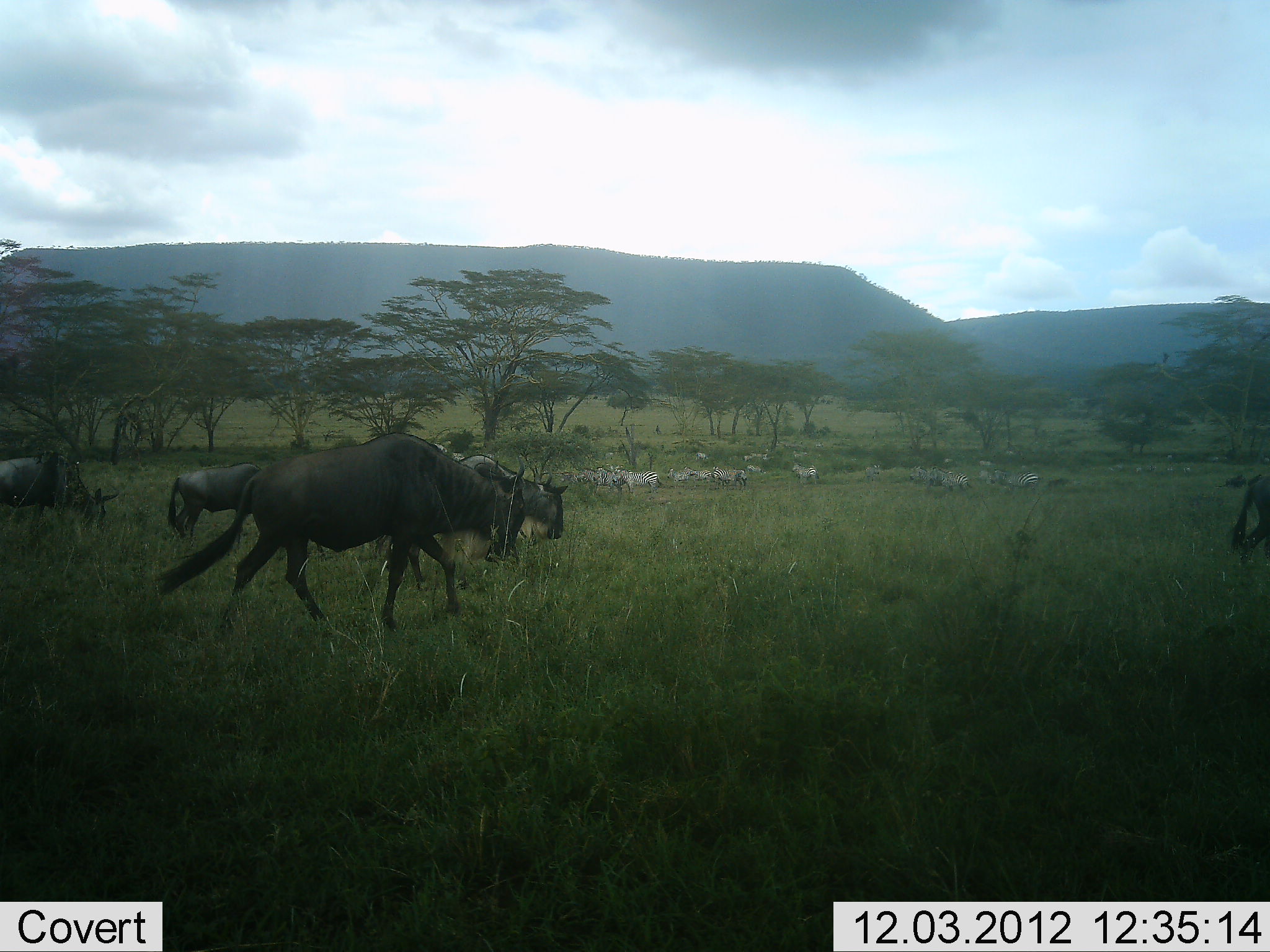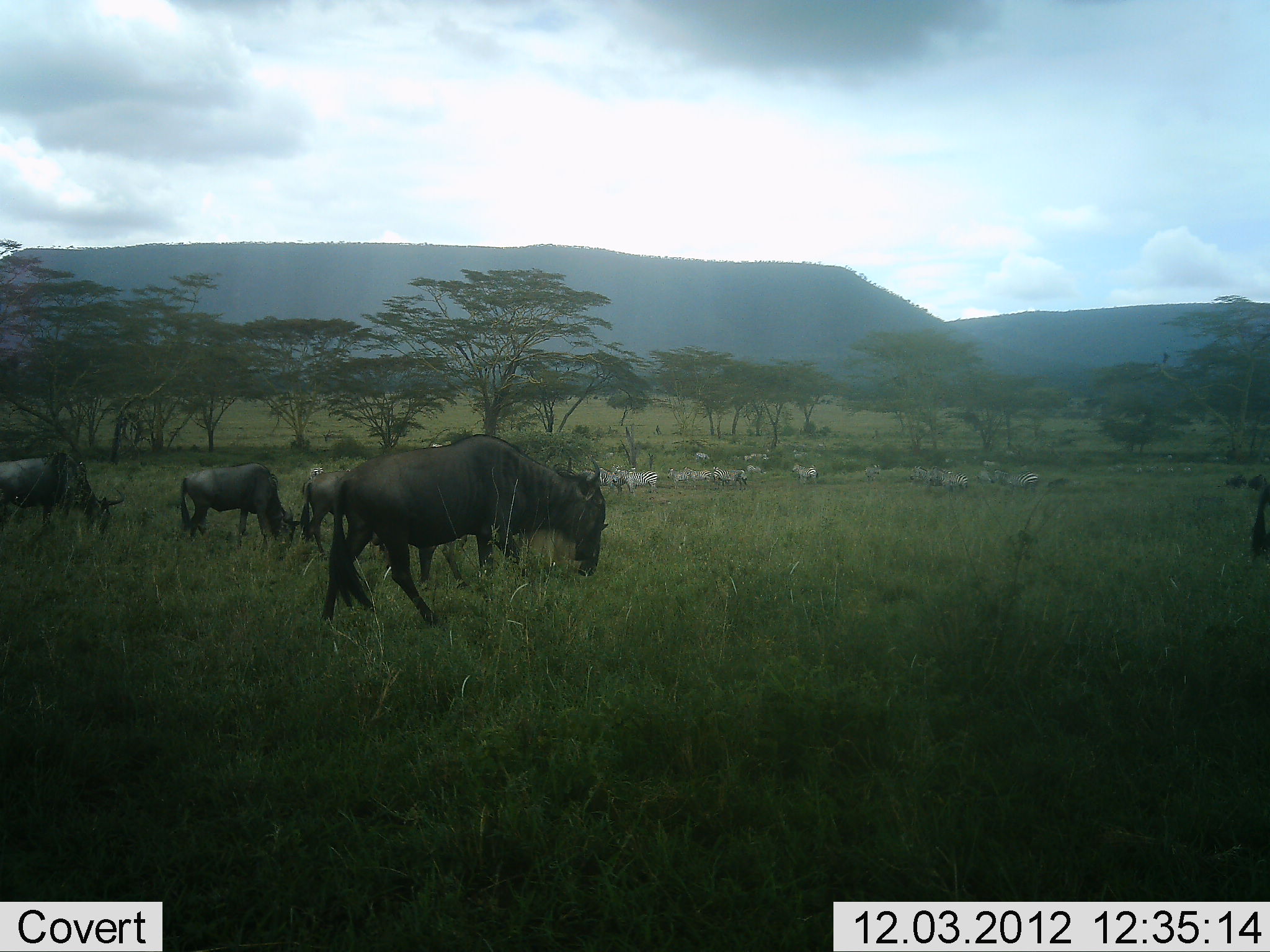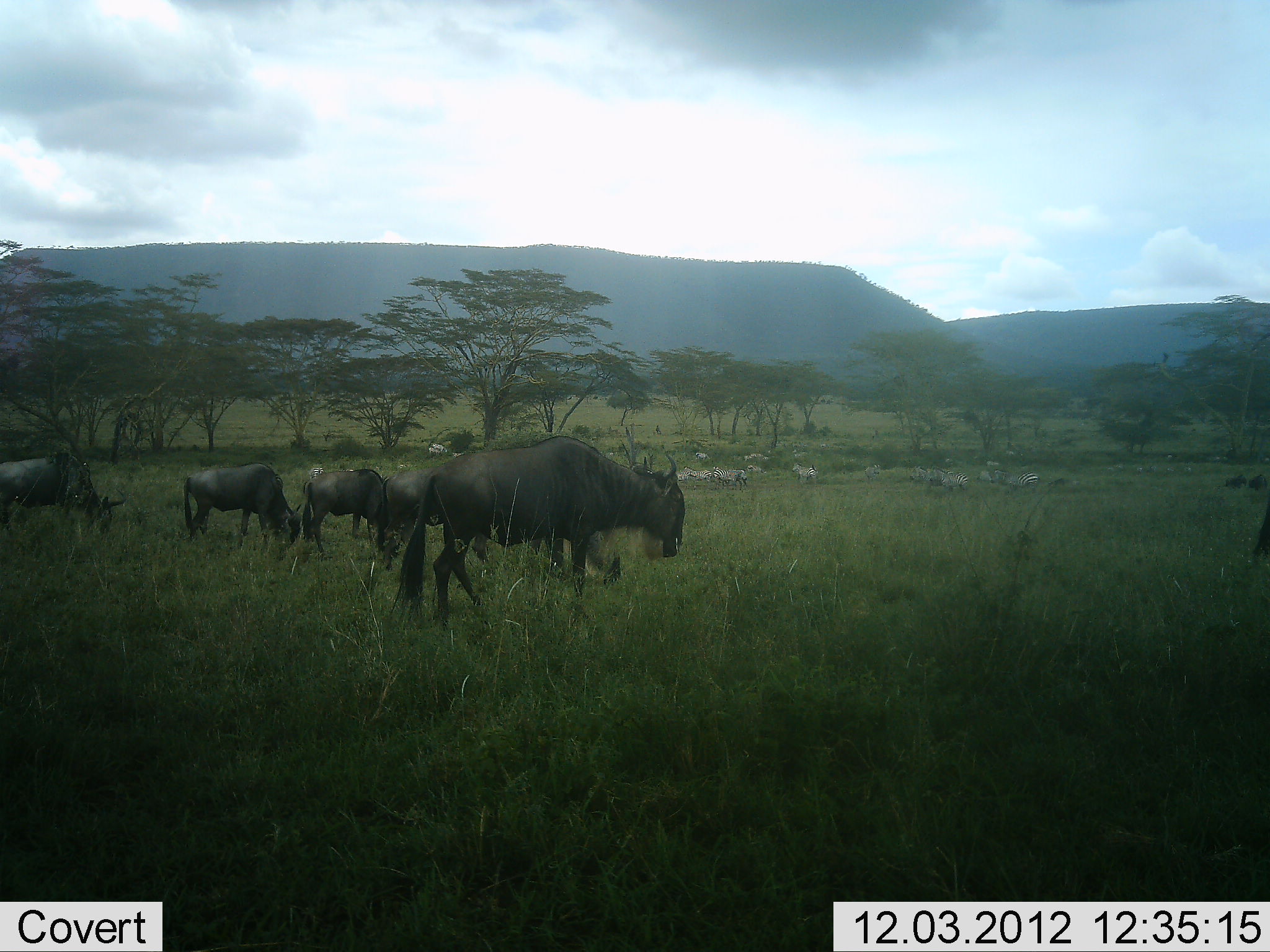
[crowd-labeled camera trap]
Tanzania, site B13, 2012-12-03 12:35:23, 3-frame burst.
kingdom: Animalia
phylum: Chordata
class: Mammalia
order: Artiodactyla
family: Bovidae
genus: Connochaetes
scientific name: Connochaetes taurinus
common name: blue wildebeest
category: wildebeest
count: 6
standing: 17%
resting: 0%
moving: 61%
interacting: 0%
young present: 0%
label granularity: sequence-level